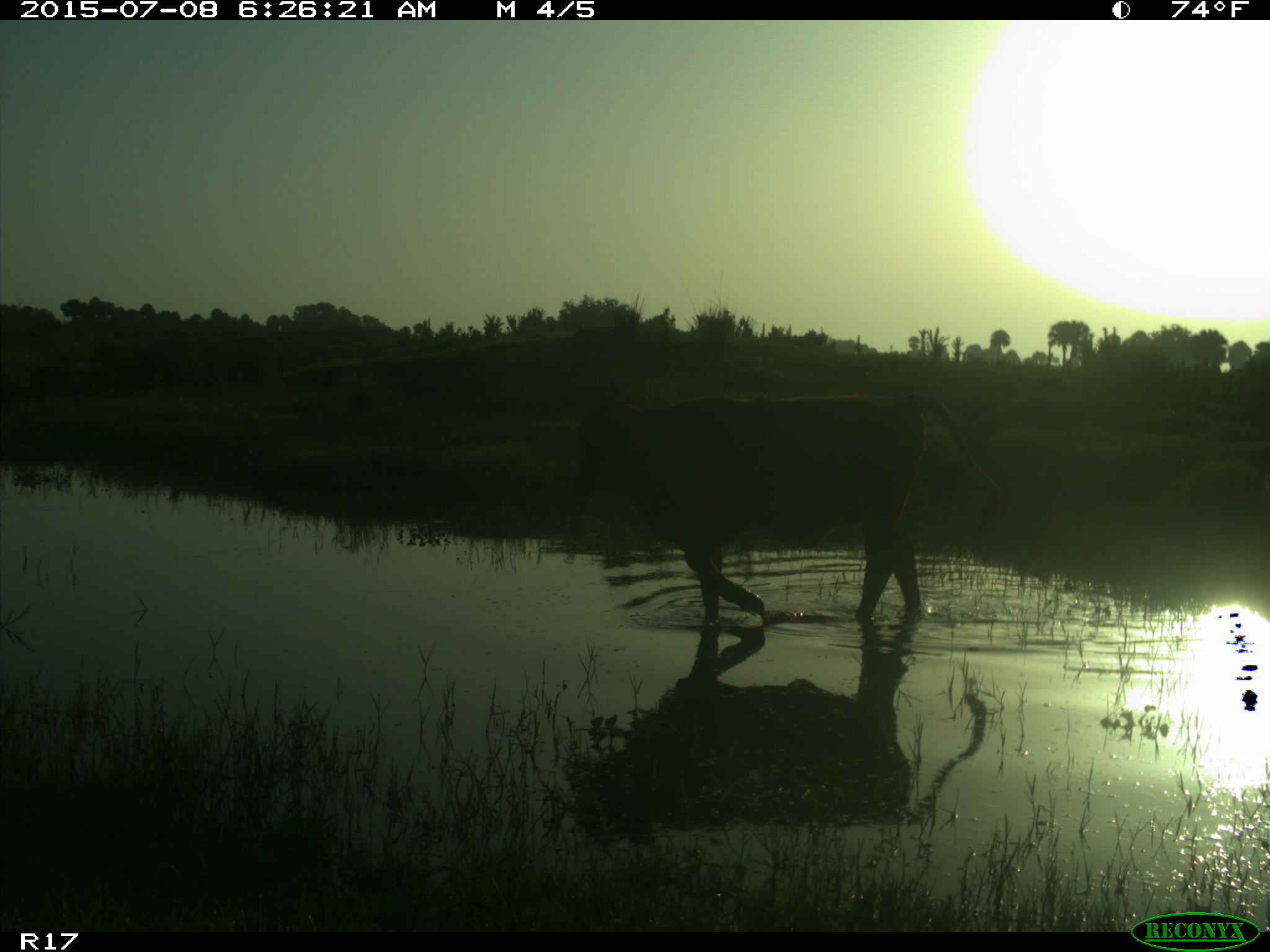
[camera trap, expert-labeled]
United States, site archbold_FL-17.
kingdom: Animalia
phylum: Chordata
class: Mammalia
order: Artiodactyla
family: Bovidae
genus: Bos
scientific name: Bos taurus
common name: domestic cow